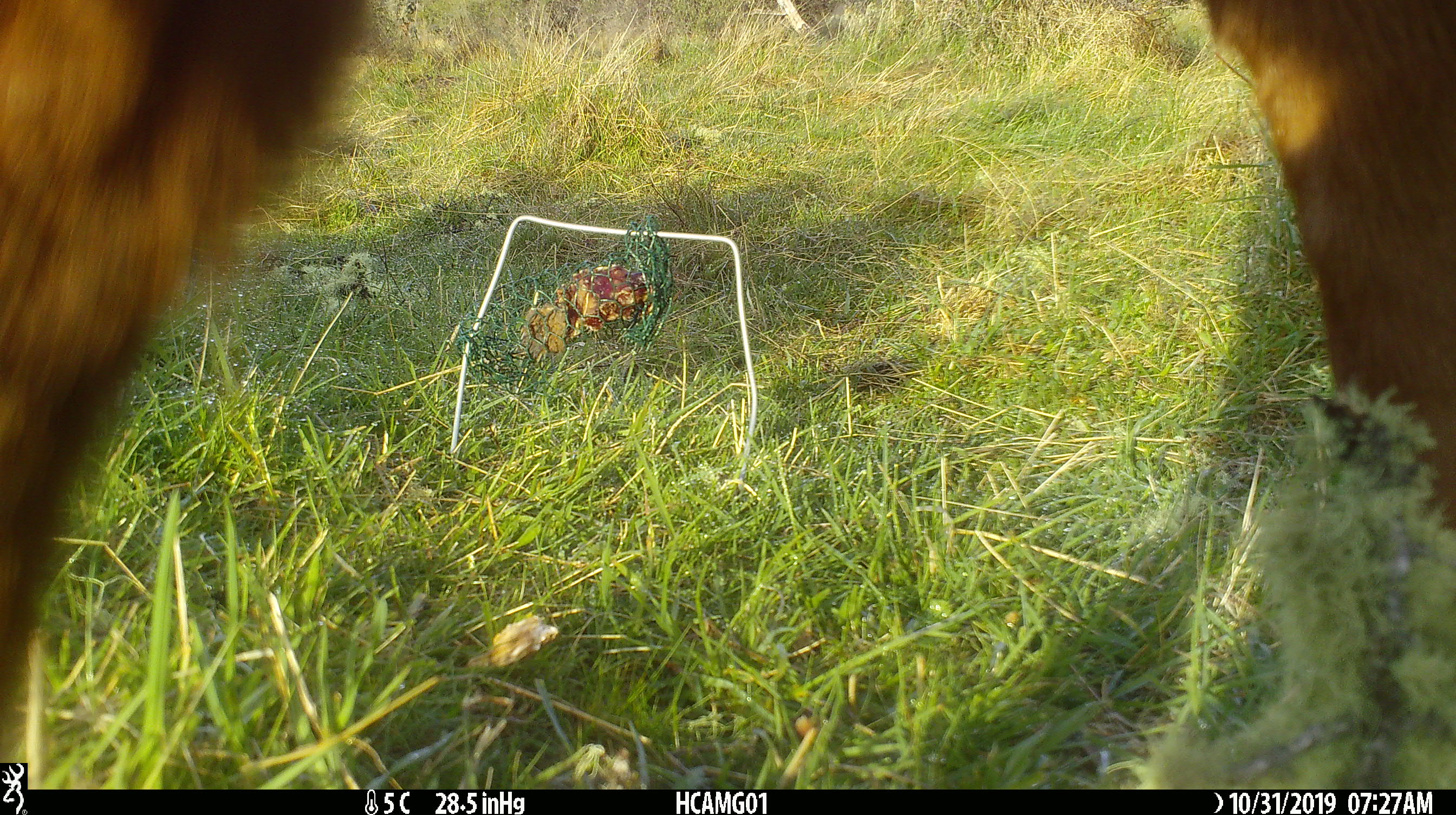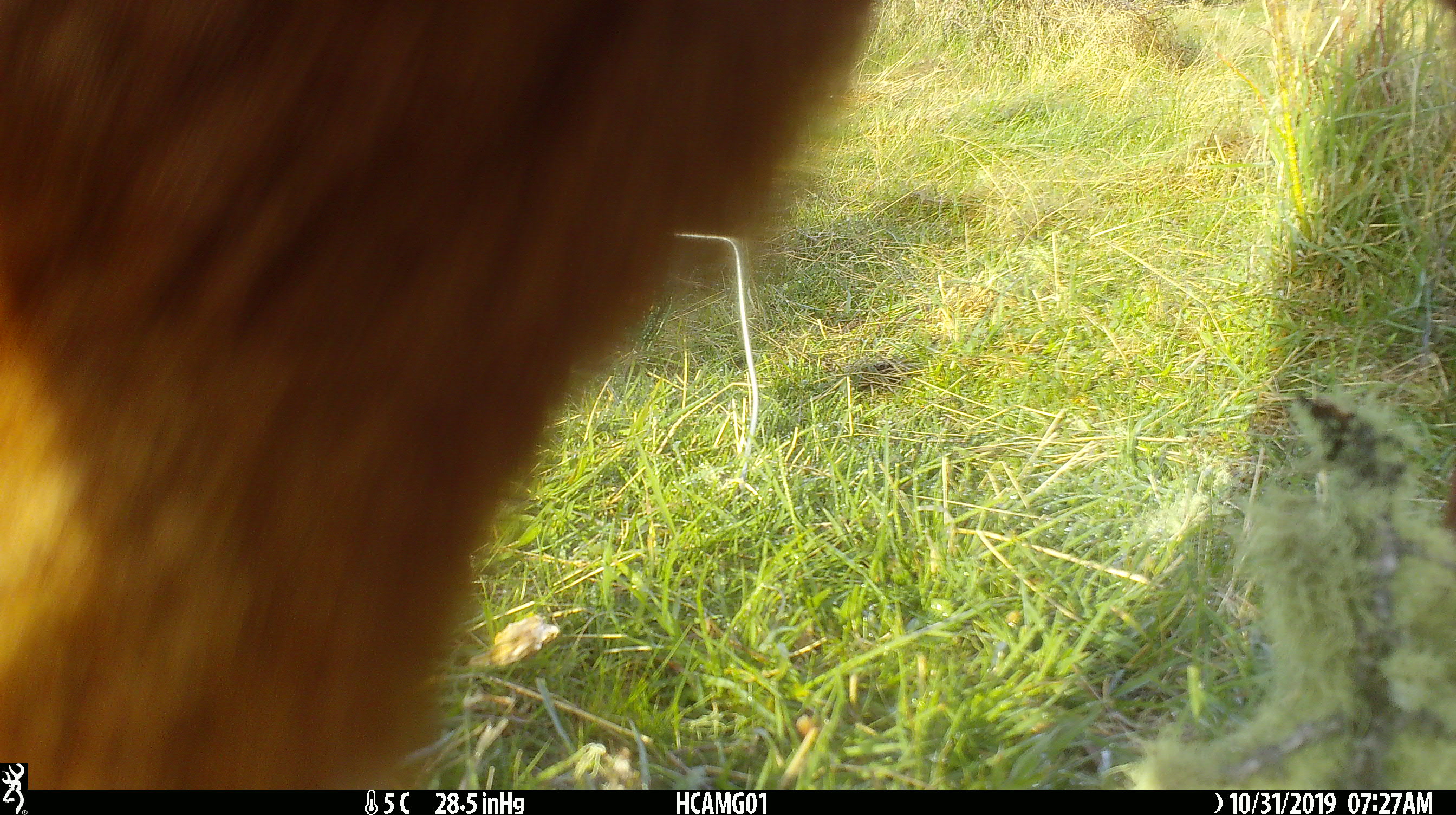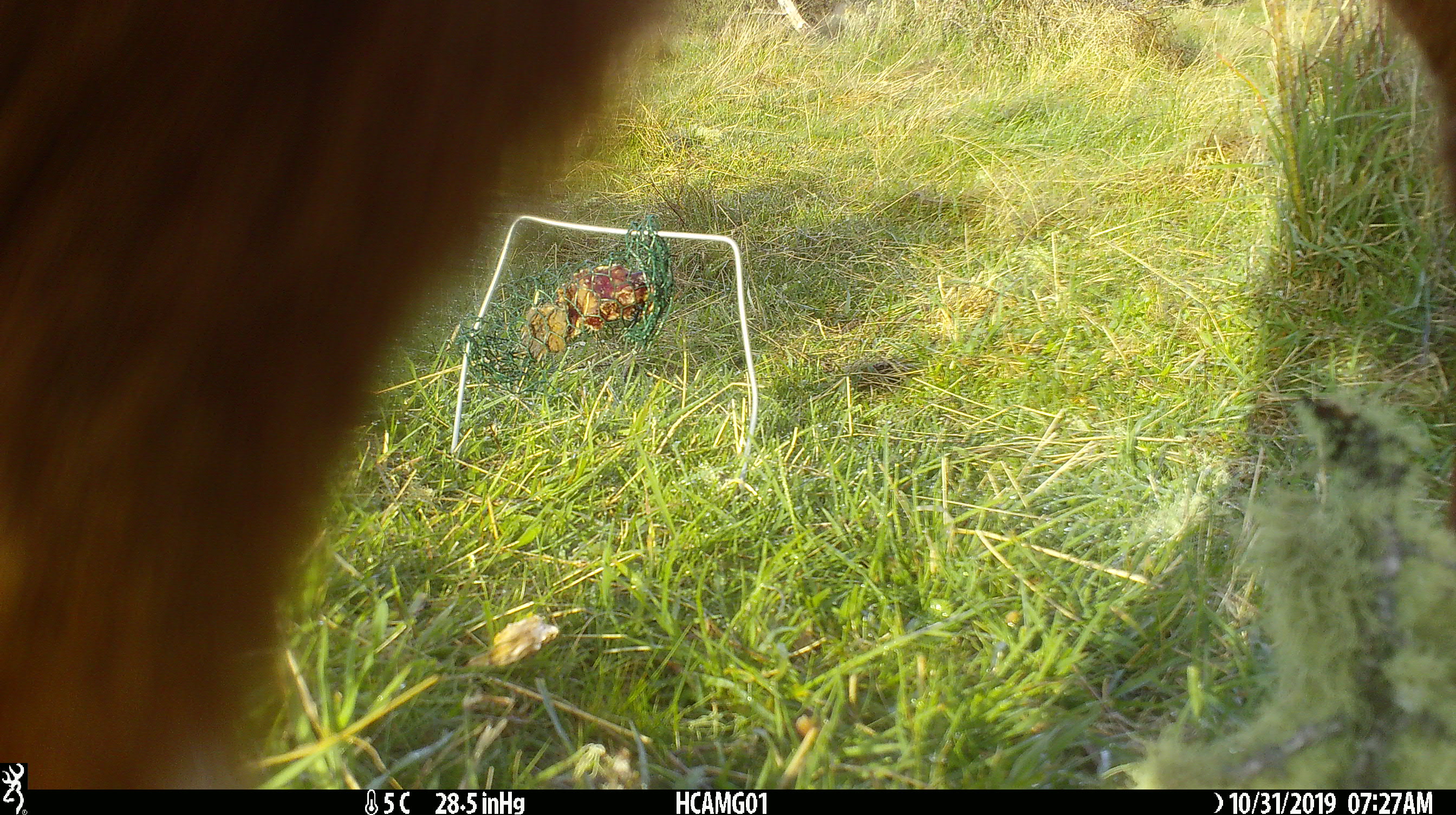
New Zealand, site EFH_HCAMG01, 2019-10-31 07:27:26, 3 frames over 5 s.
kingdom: Animalia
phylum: Chordata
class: Mammalia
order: Artiodactyla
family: Bovidae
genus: Bos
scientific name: Bos taurus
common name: domestic cow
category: cow